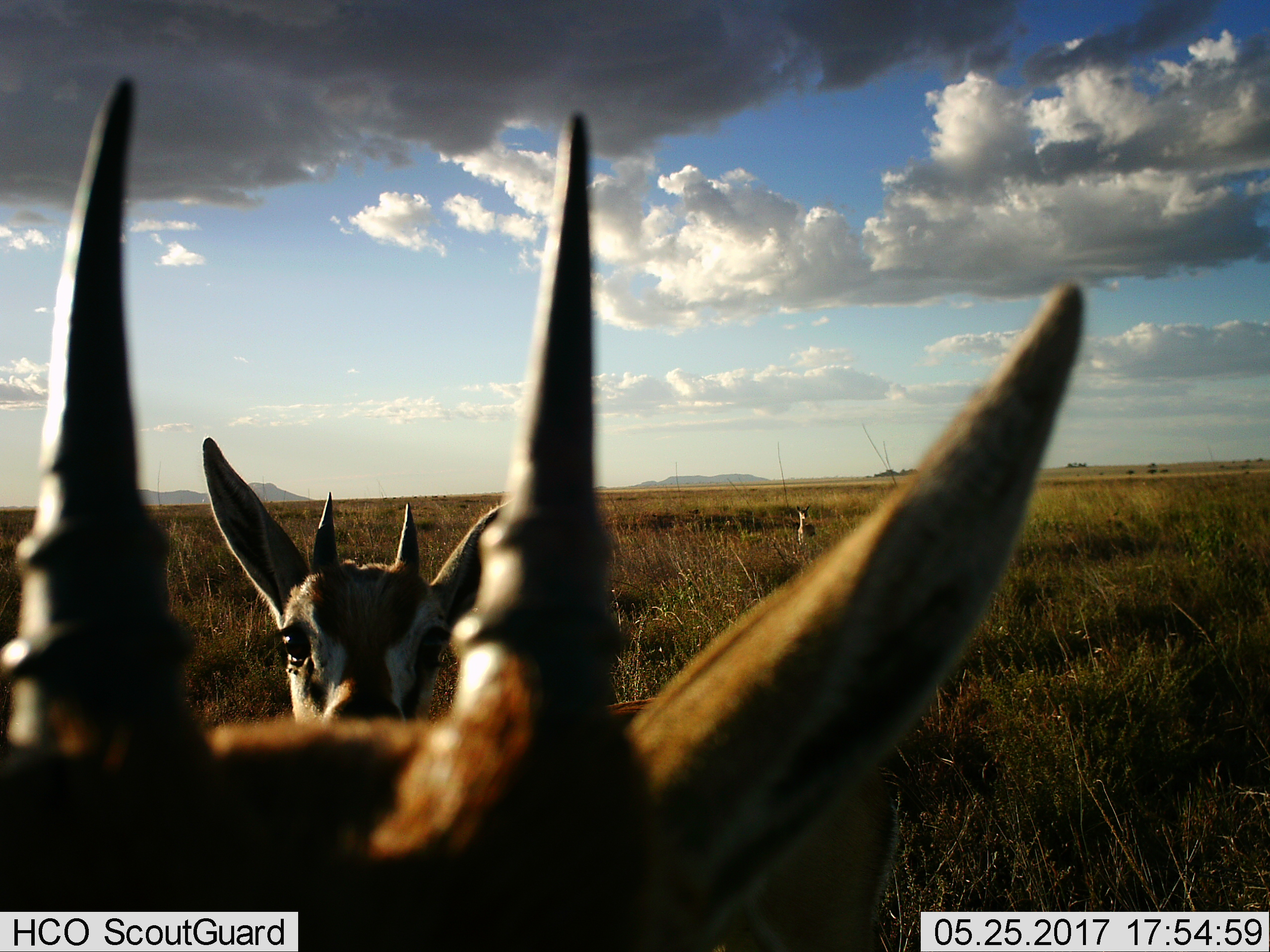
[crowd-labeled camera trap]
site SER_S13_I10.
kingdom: Animalia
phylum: Chordata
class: Mammalia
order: Artiodactyla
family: Bovidae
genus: Eudorcas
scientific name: Eudorcas thomsonii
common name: thomson's gazelle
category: gazellethomsons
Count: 3.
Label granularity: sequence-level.